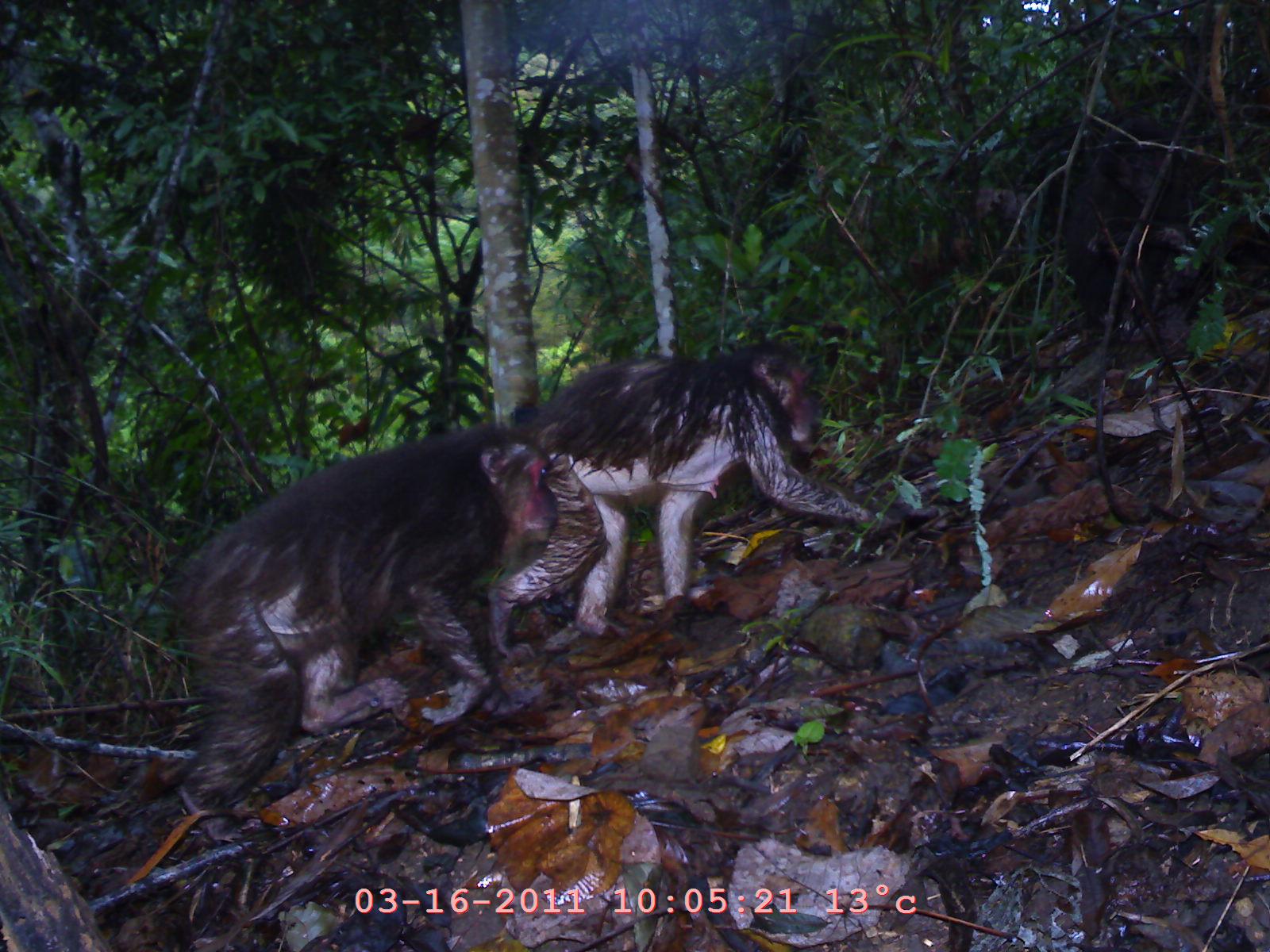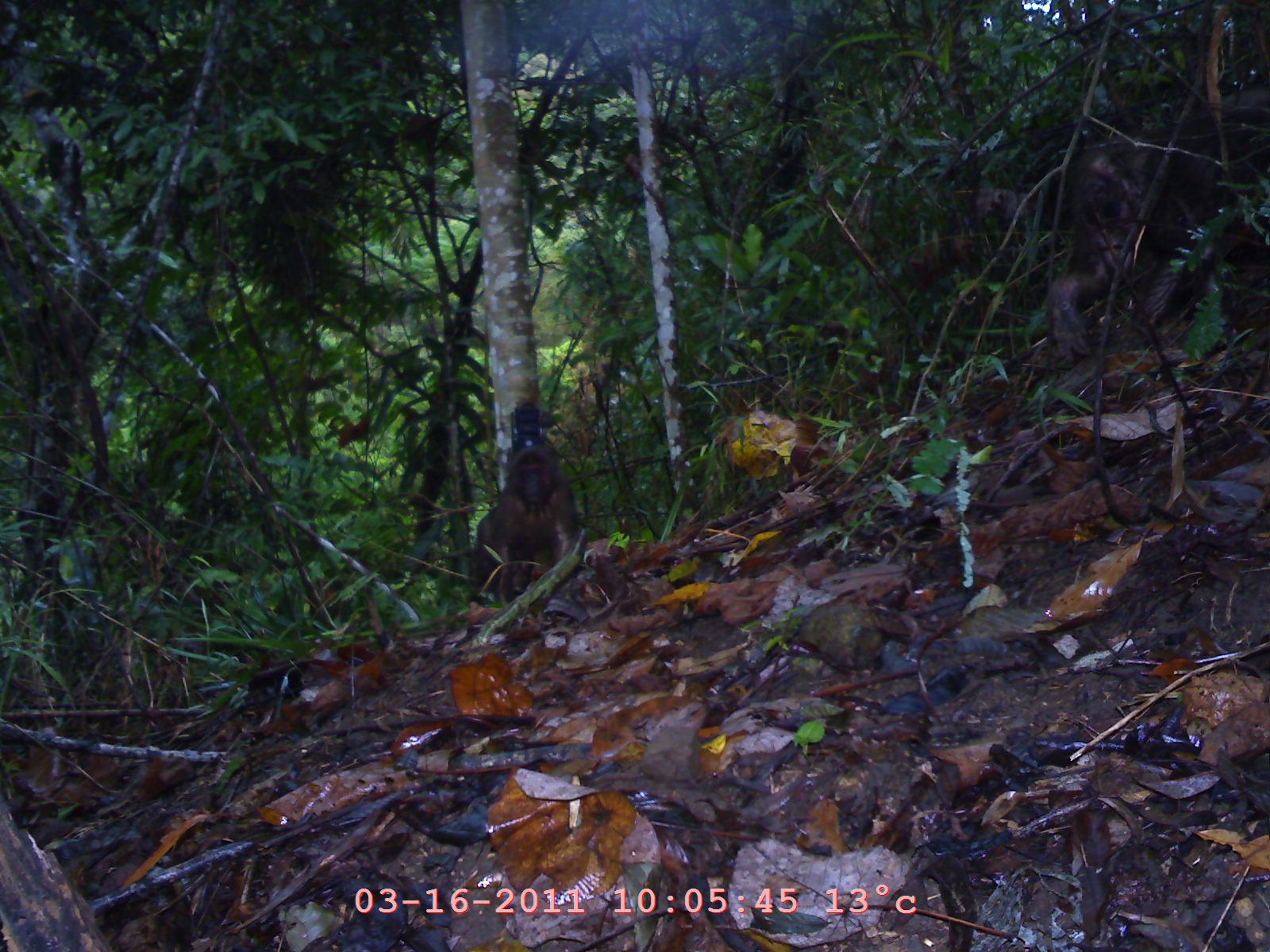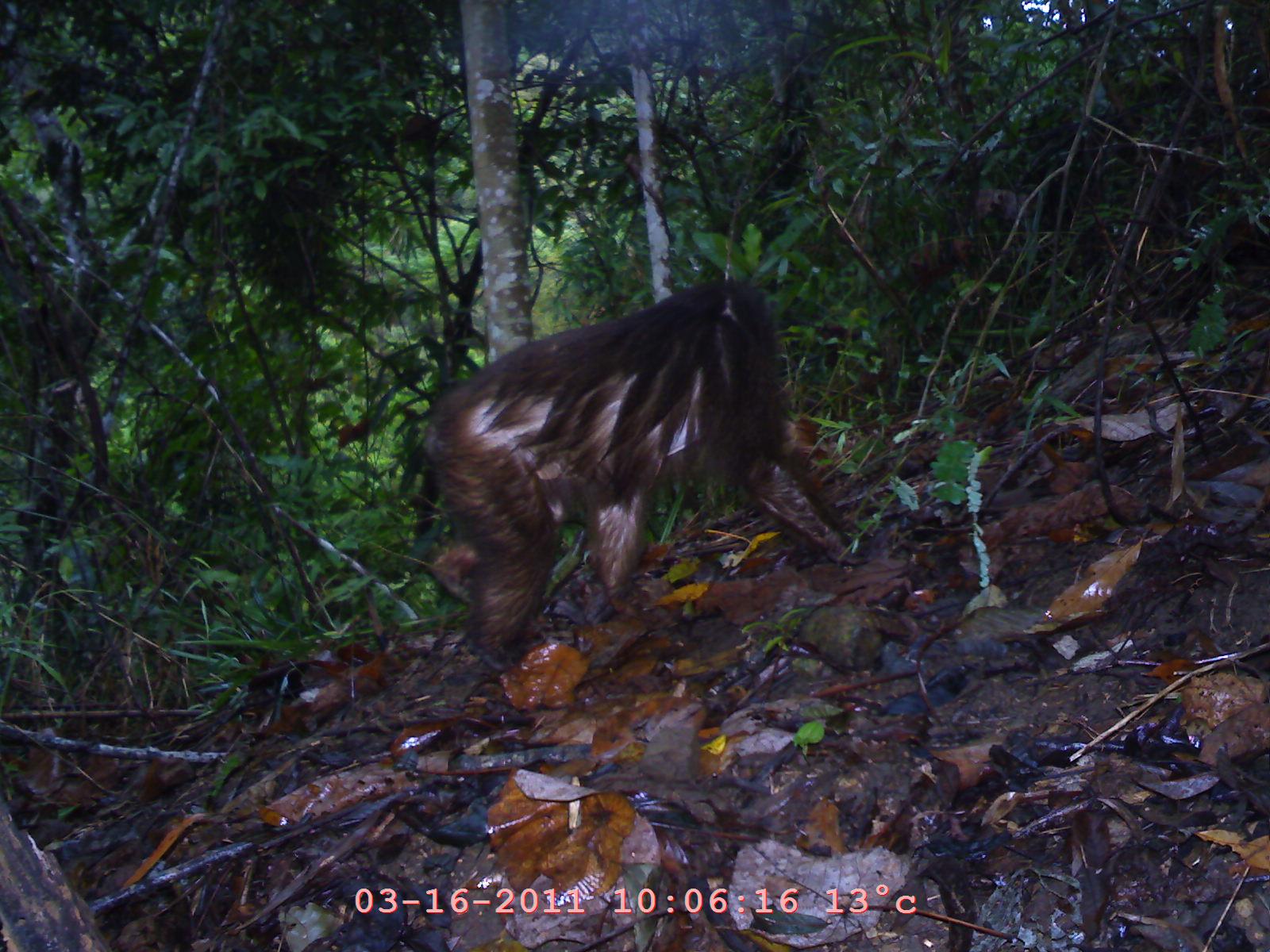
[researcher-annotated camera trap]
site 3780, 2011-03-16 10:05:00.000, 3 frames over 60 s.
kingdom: Animalia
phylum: Chordata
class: Mammalia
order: Primates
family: Cercopithecidae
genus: Macaca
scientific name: Macaca arctoides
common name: stump-tailed macaque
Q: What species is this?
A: Macaca arctoides (stump-tailed macaque).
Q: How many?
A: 3.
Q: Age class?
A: Adult.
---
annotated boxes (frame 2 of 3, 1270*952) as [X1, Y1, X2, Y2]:
macaca arctoides: [469, 441, 578, 609]